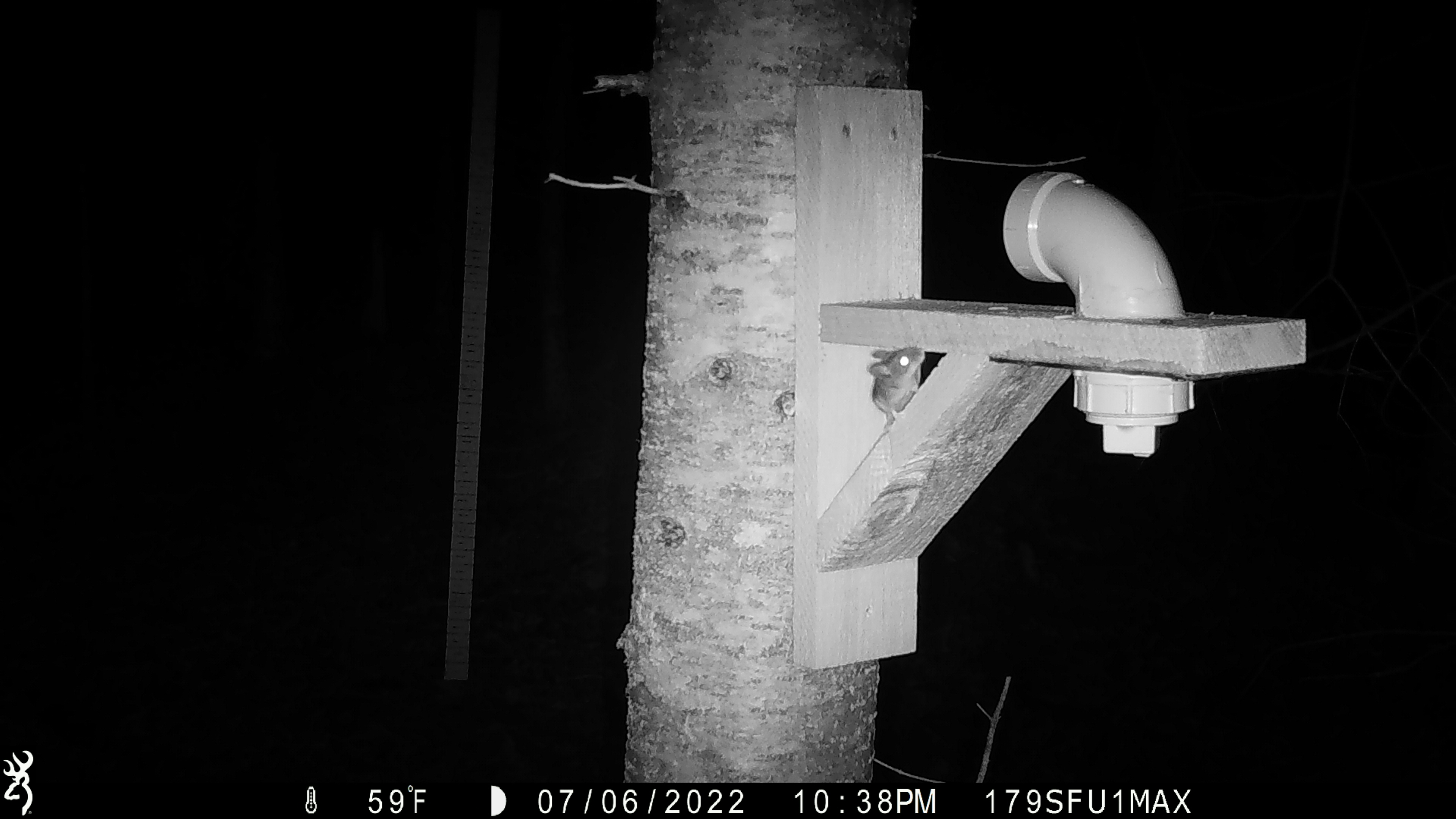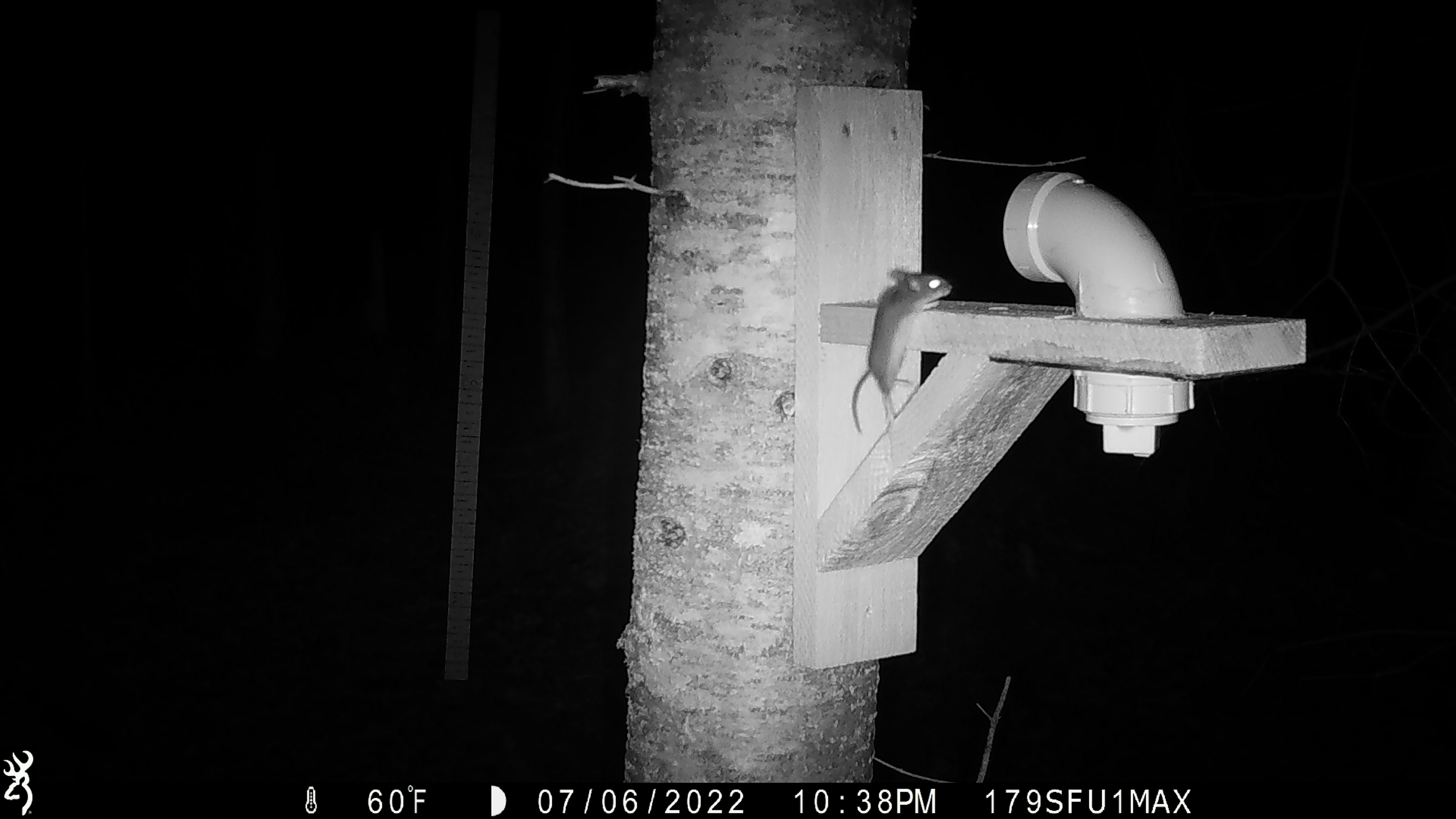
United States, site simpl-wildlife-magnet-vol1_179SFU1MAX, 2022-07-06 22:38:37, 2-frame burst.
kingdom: Animalia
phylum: Chordata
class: Mammalia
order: Rodentia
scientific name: Rodentia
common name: mouse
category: mouse sp.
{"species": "mouse sp. (mouse) (Rodentia)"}